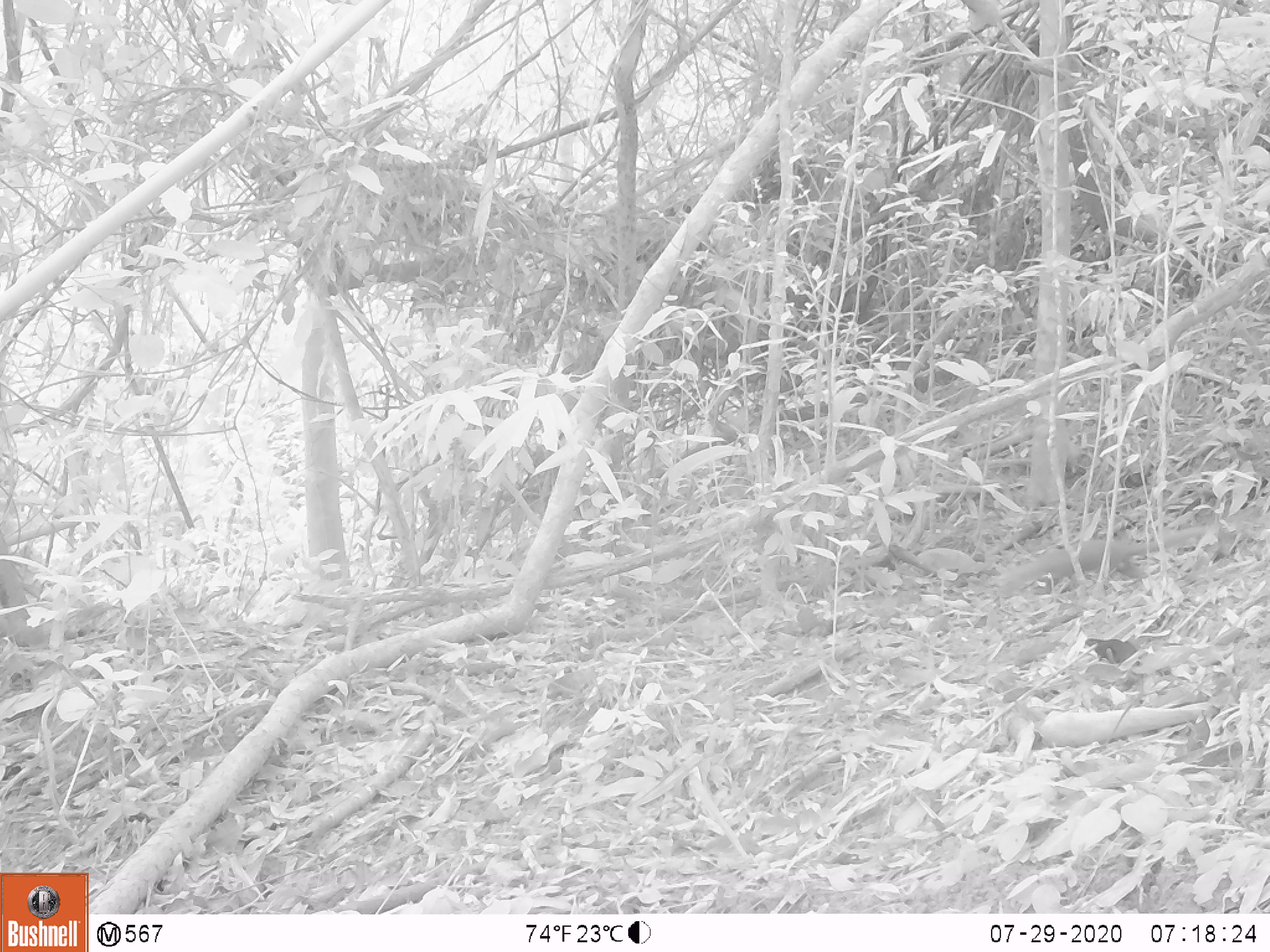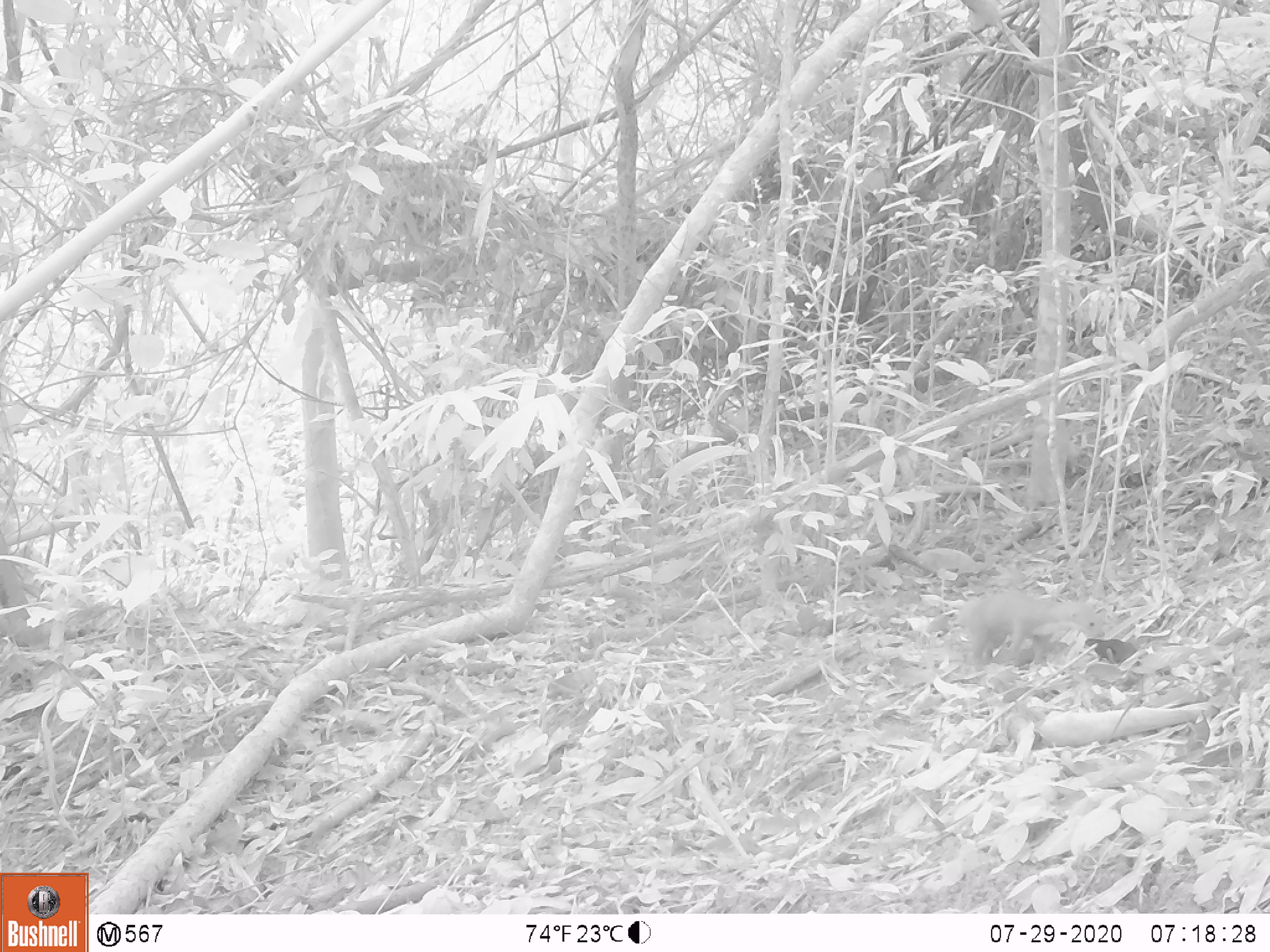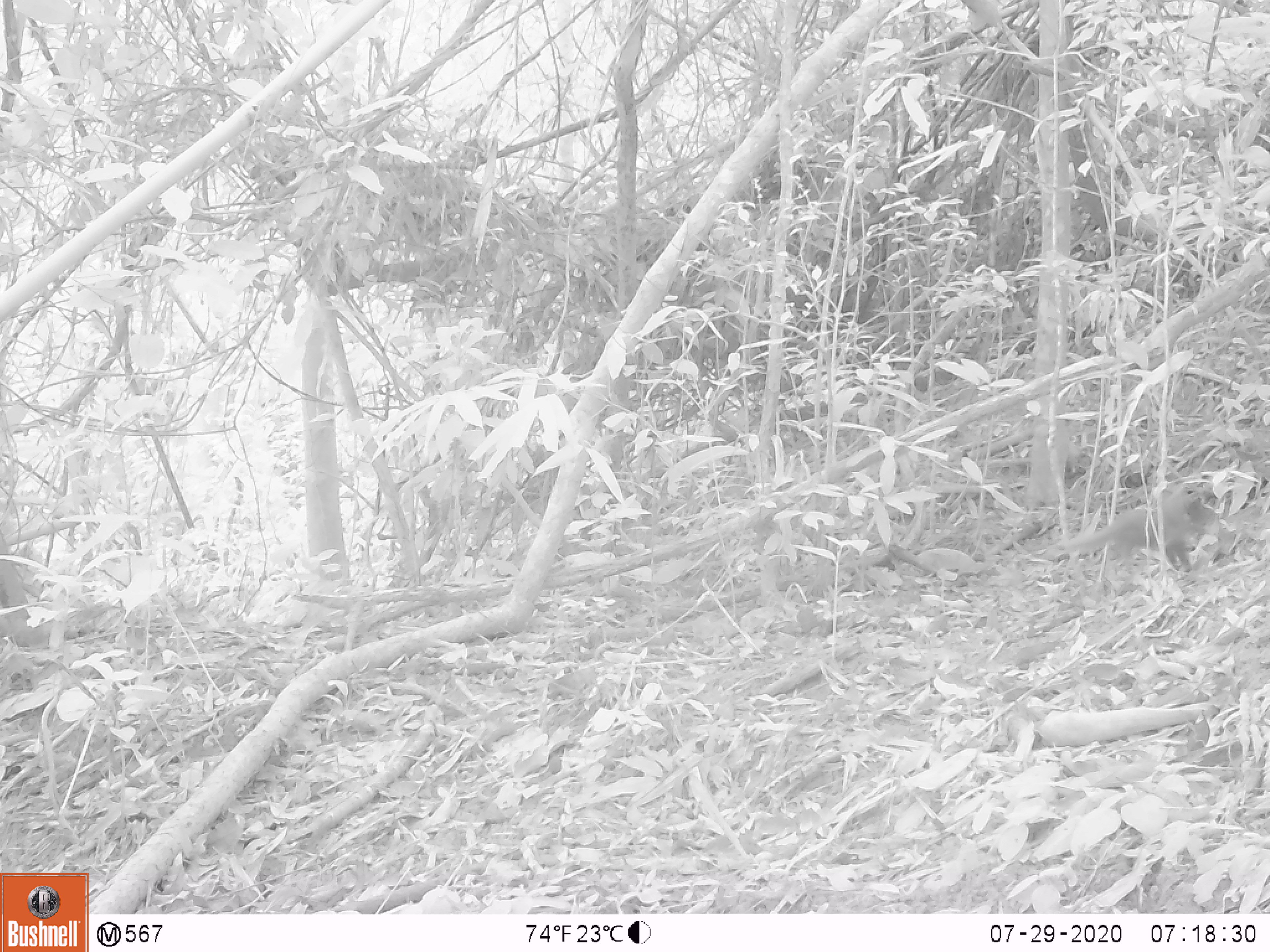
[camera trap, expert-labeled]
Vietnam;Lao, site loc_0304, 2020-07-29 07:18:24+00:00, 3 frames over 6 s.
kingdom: Animalia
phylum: Chordata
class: Mammalia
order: Carnivora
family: Mustelidae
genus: Mustela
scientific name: Mustela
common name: weasel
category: unidentified weasel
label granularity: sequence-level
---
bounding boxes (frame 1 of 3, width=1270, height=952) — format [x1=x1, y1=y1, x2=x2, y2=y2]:
unidentified weasel: [x1=998, y1=523, x2=1205, y2=596]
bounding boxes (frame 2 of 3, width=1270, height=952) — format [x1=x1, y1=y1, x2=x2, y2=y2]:
unidentified weasel: [x1=957, y1=591, x2=1104, y2=664]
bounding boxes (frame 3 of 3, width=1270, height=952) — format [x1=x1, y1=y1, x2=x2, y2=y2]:
unidentified weasel: [x1=1063, y1=480, x2=1212, y2=570]